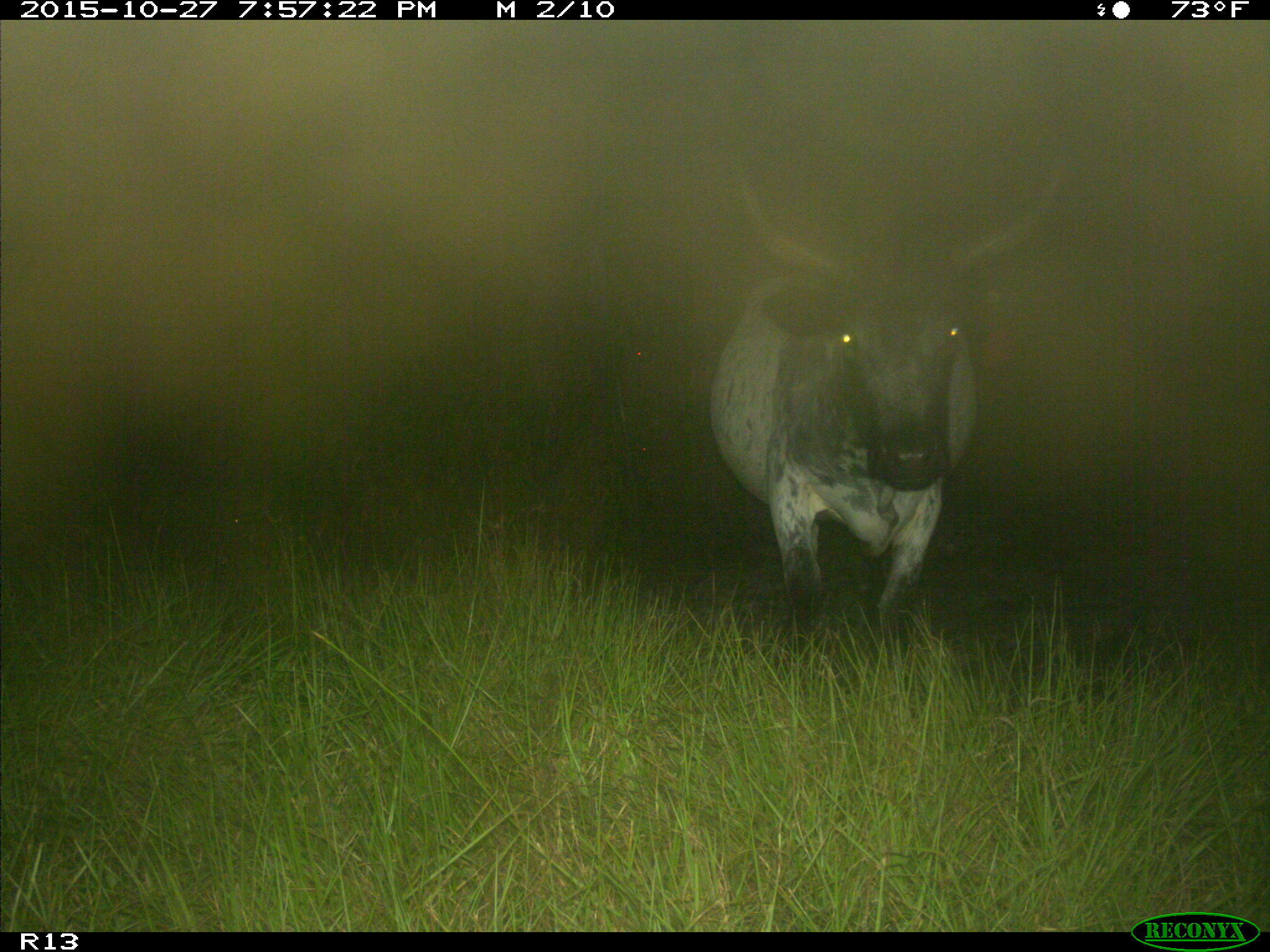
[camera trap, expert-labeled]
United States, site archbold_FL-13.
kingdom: Animalia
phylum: Chordata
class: Mammalia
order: Artiodactyla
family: Bovidae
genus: Bos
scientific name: Bos taurus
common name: domestic cow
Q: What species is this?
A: Bos taurus (domestic cow).